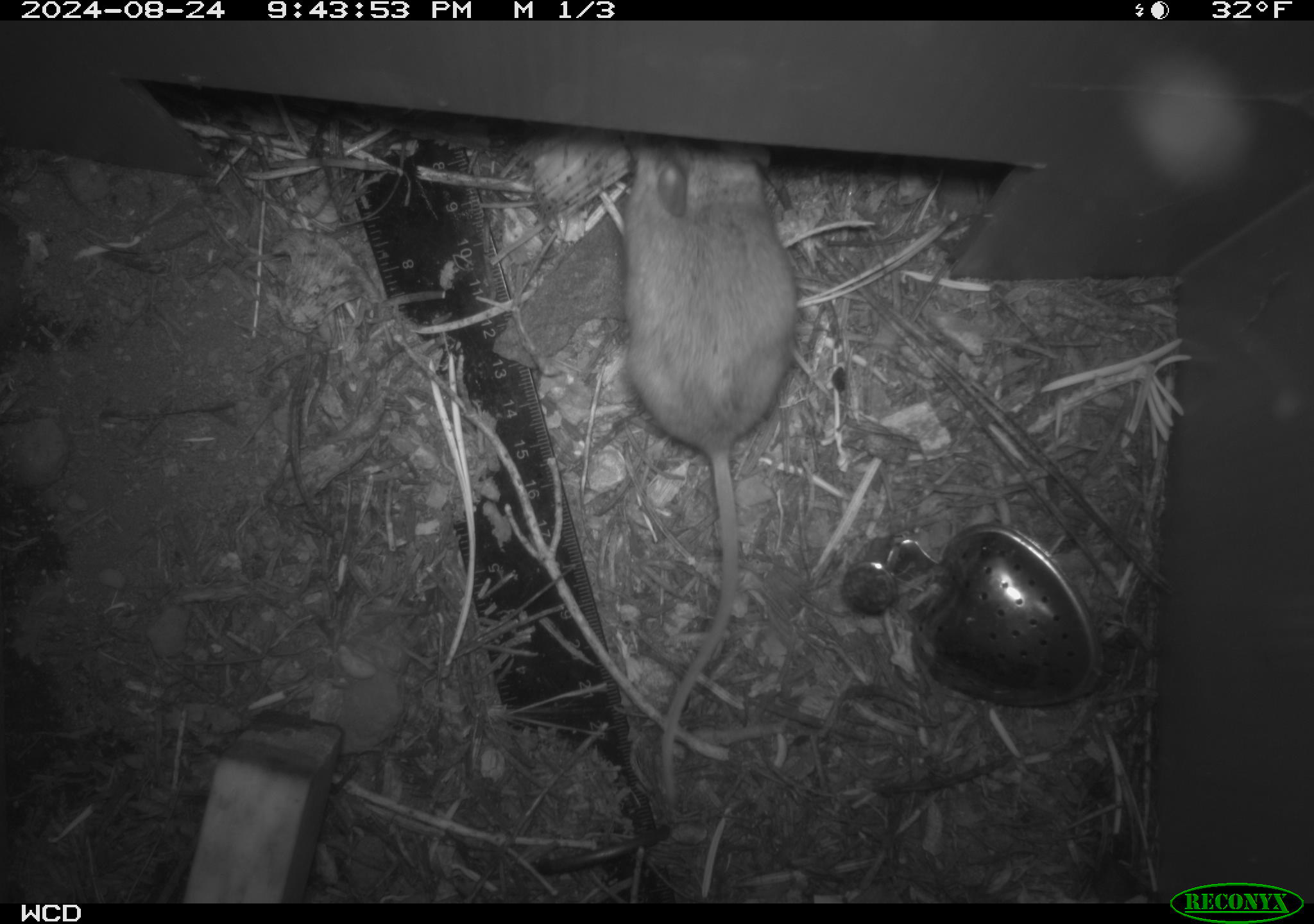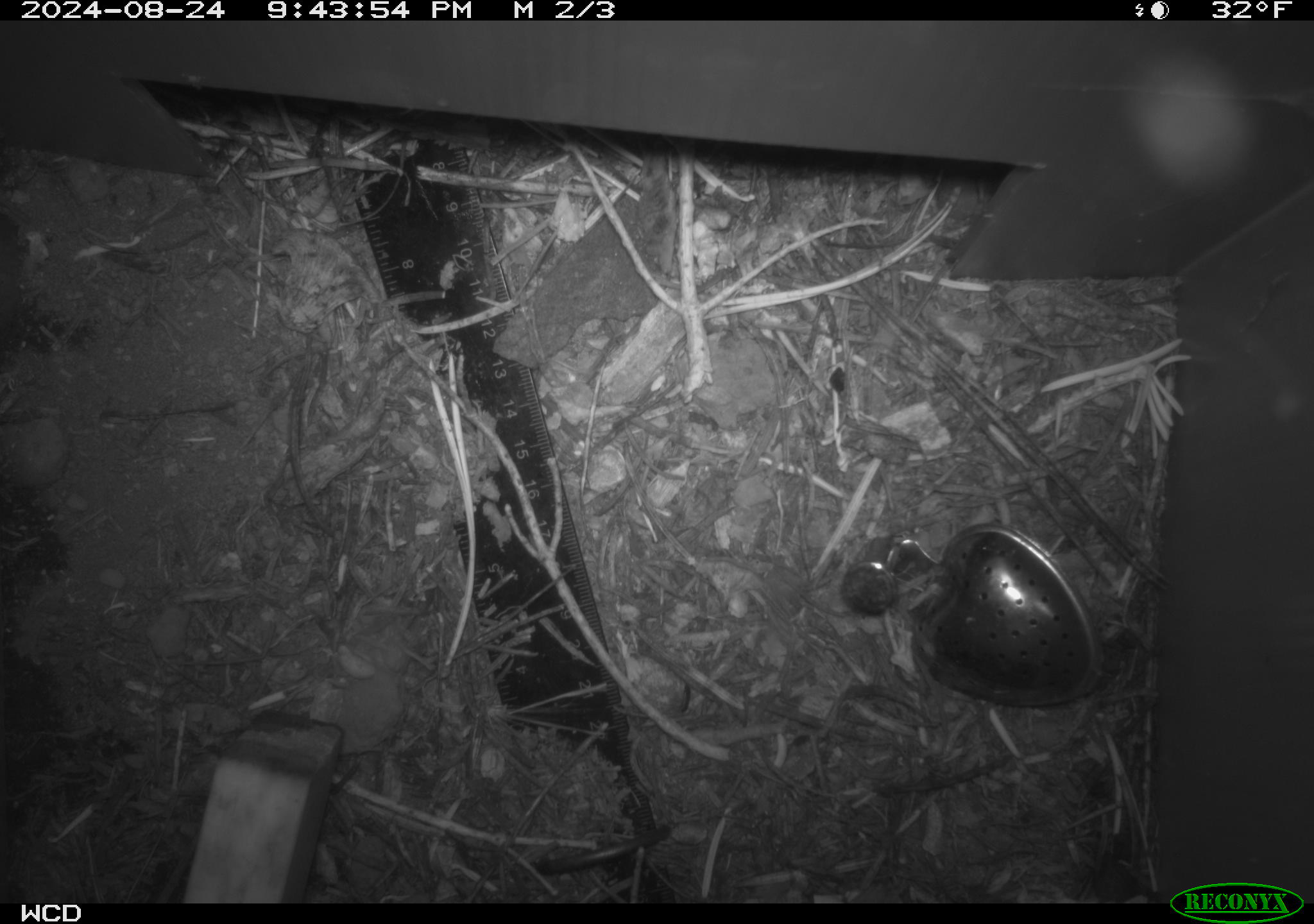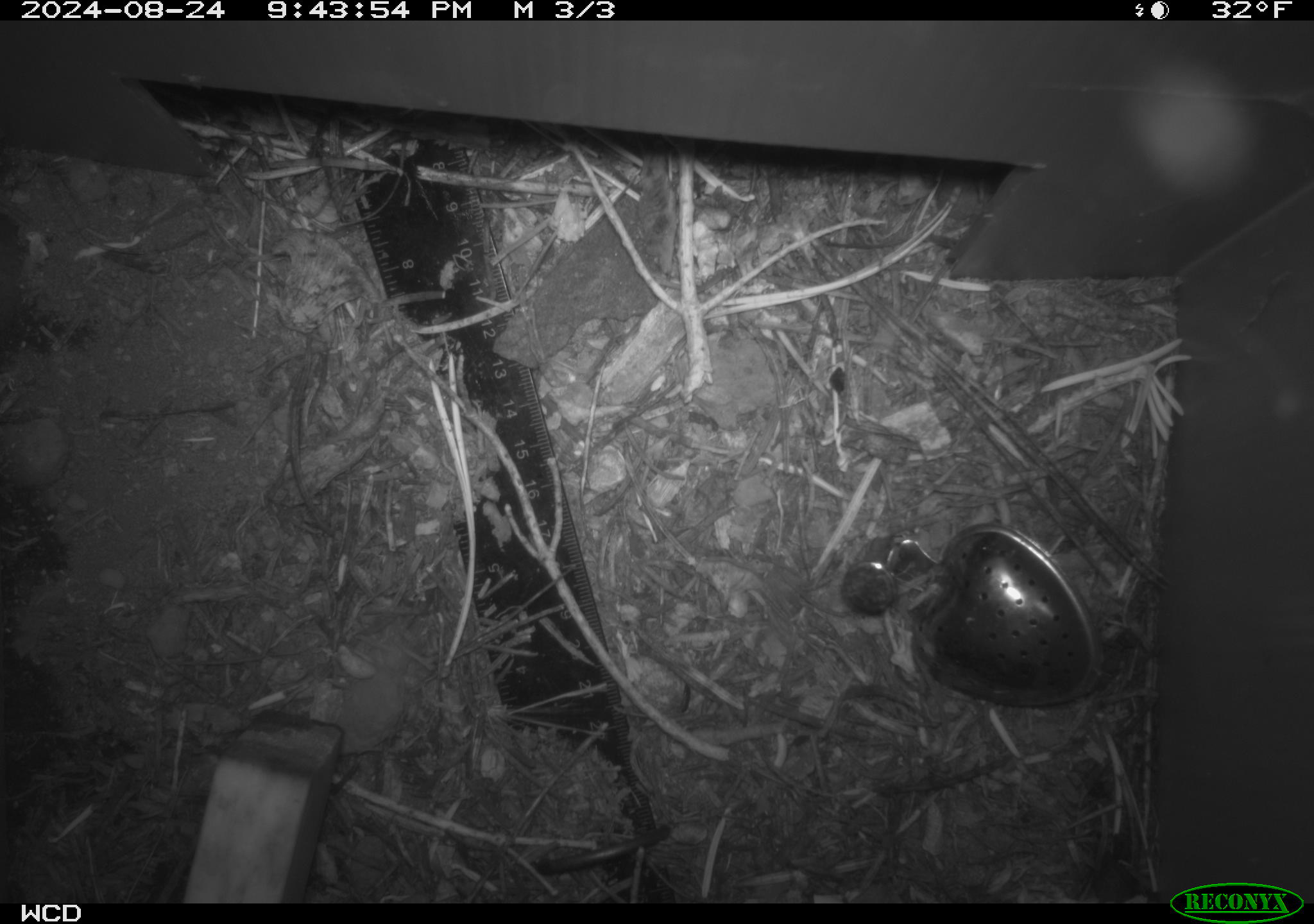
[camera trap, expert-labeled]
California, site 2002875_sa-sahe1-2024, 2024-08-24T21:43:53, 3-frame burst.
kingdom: Animalia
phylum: Chordata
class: Mammalia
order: Rodentia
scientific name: Rodentia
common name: mouse species